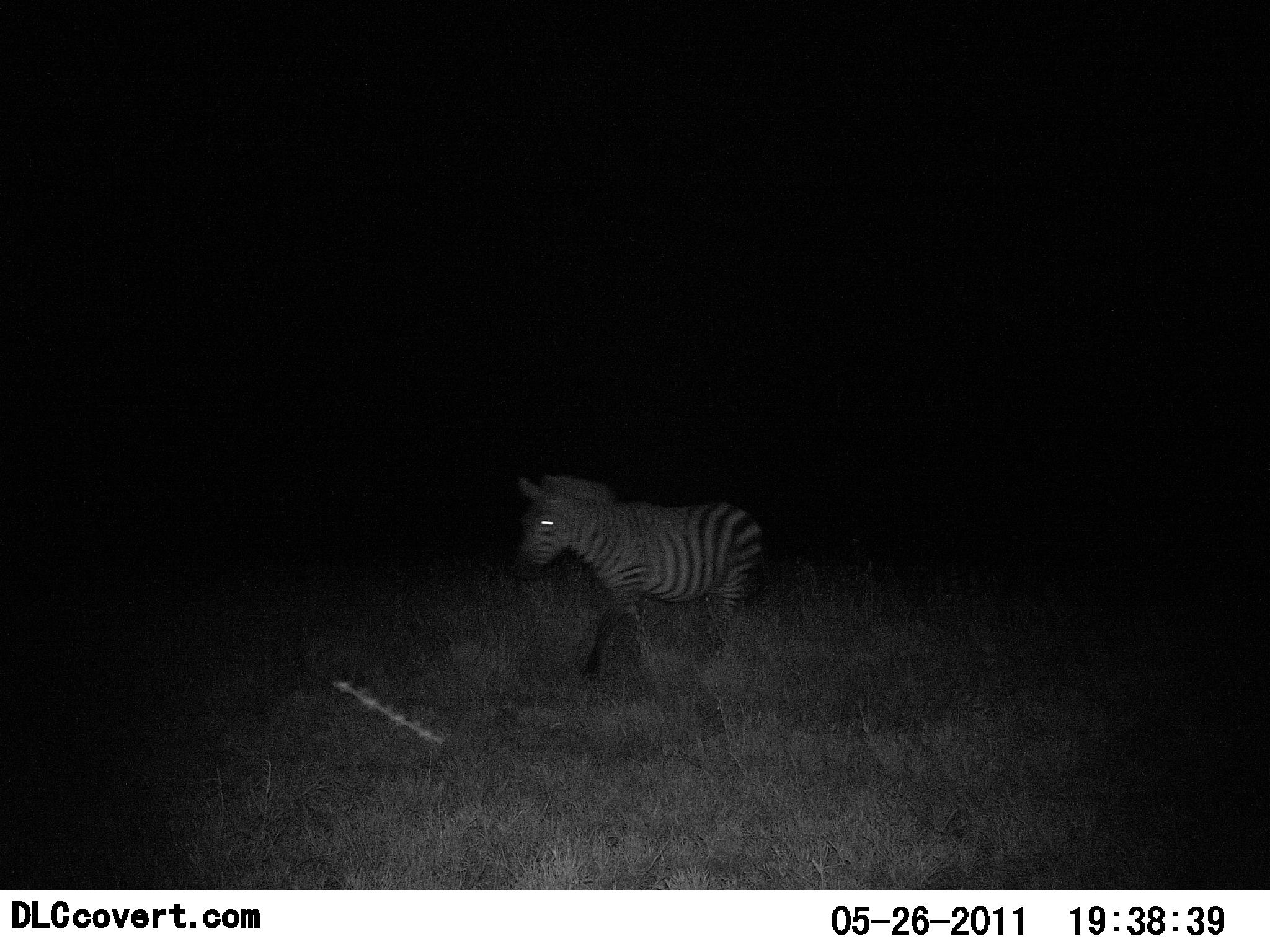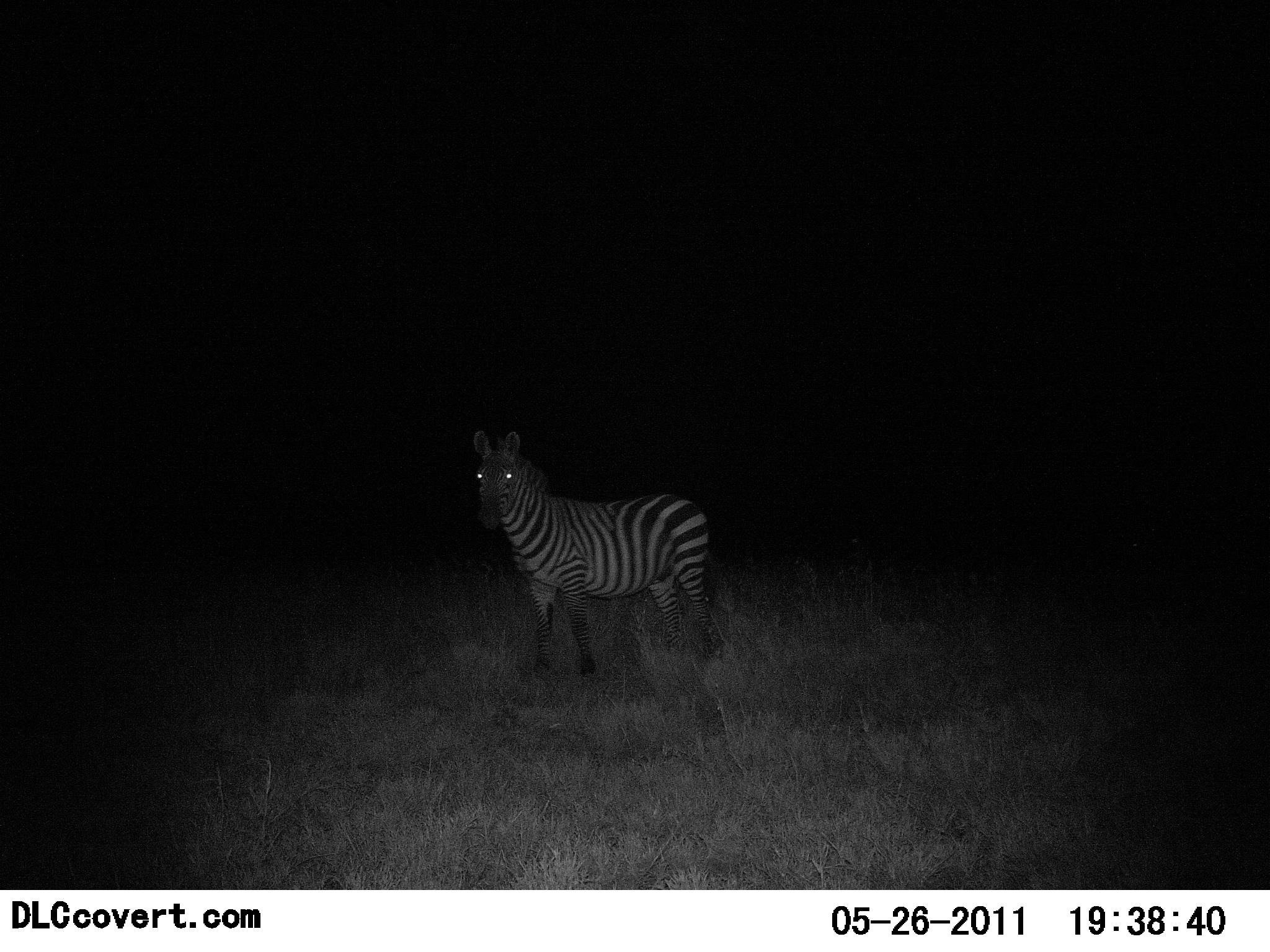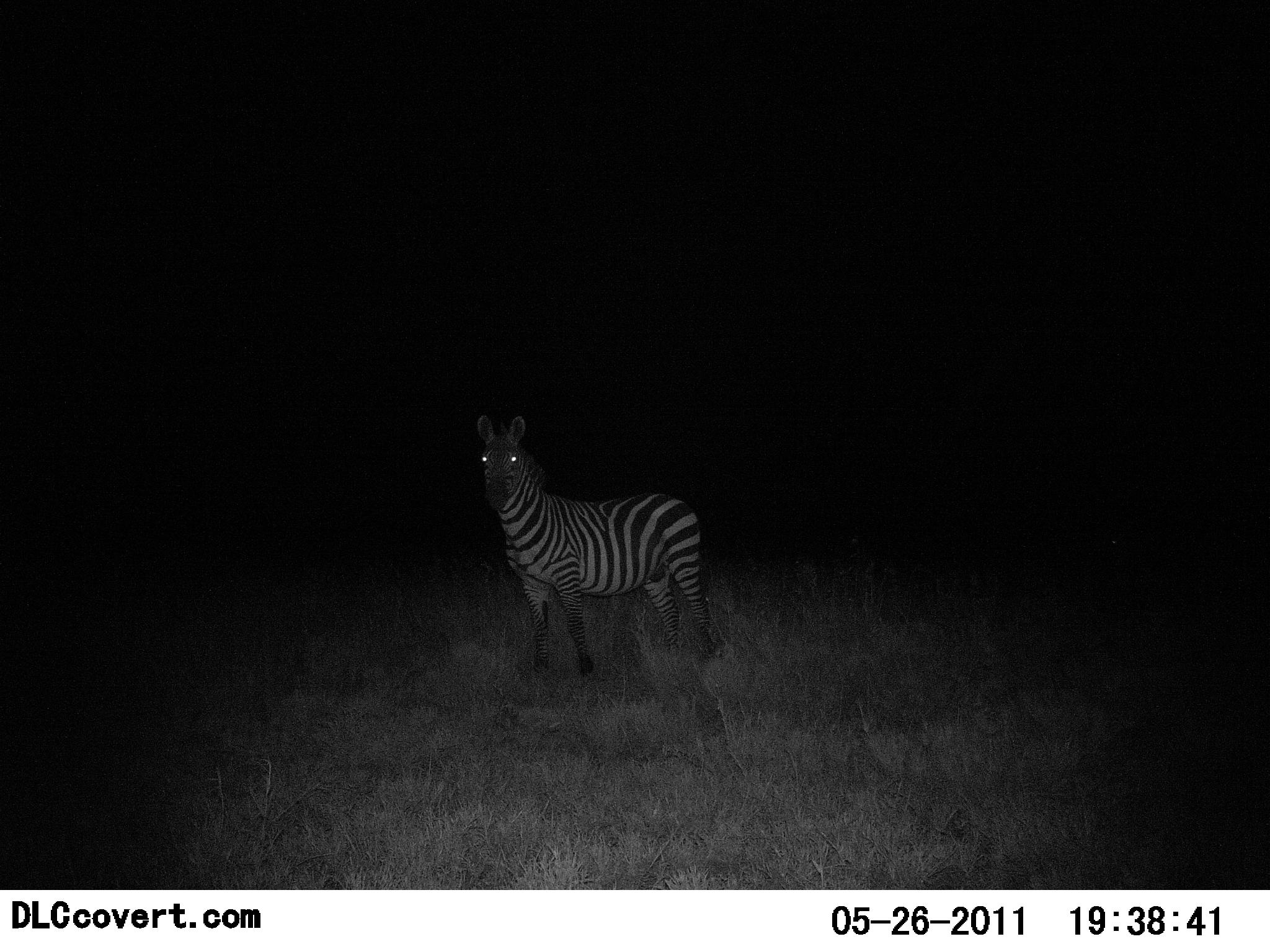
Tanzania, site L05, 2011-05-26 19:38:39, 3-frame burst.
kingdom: Animalia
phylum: Chordata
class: Mammalia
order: Perissodactyla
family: Equidae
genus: Equus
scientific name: Equus quagga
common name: plains zebra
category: zebra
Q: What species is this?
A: Zebra (plains zebra) (Equus quagga).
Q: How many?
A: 1.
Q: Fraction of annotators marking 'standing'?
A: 50%.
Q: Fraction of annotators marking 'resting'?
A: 0%.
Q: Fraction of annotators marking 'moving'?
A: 60%.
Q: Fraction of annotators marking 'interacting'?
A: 0%.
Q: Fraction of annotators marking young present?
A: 0%.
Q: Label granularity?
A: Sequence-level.